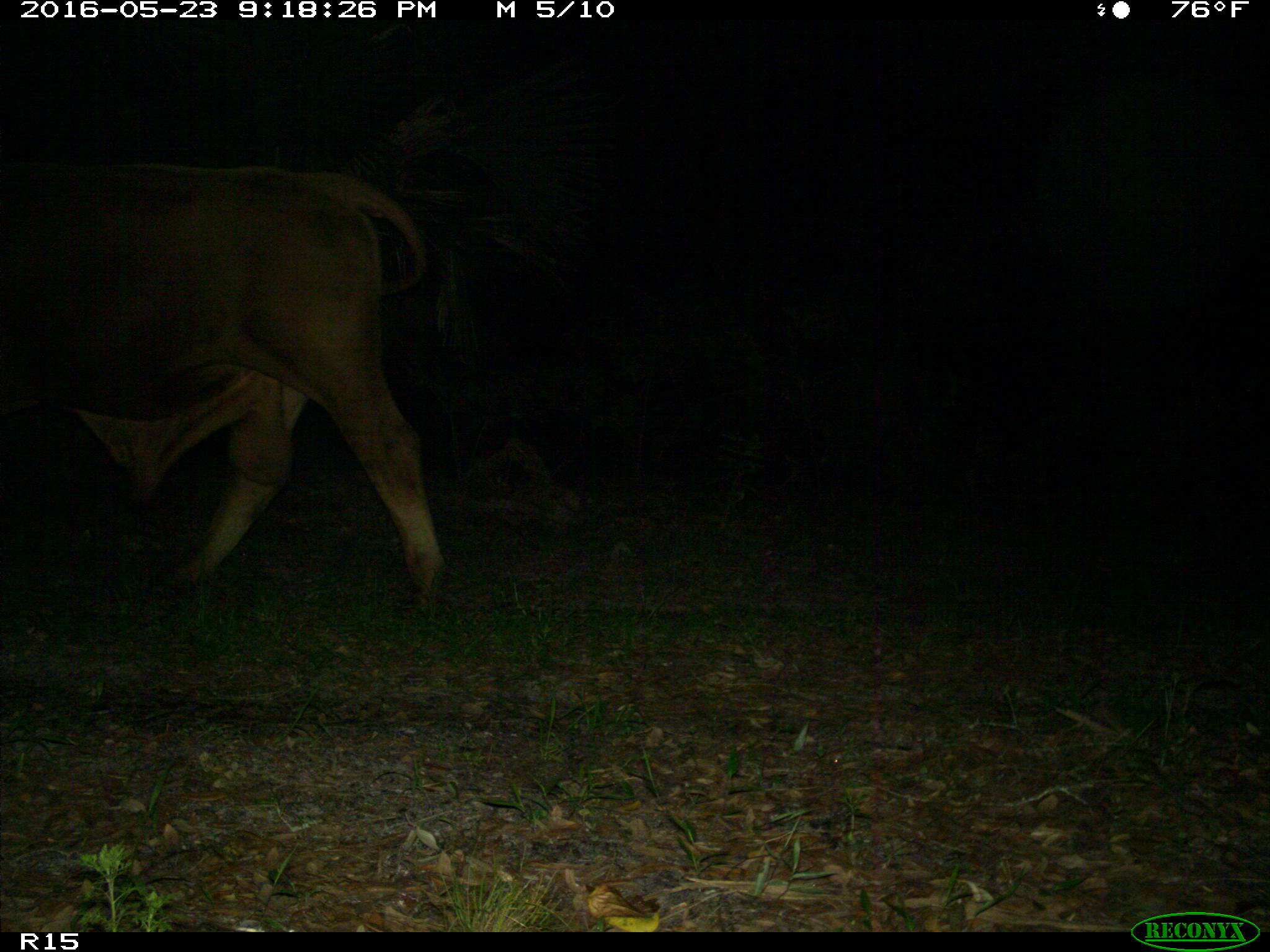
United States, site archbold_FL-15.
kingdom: Animalia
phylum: Chordata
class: Mammalia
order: Artiodactyla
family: Bovidae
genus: Bos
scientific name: Bos taurus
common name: domestic cow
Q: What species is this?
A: Bos taurus (domestic cow).